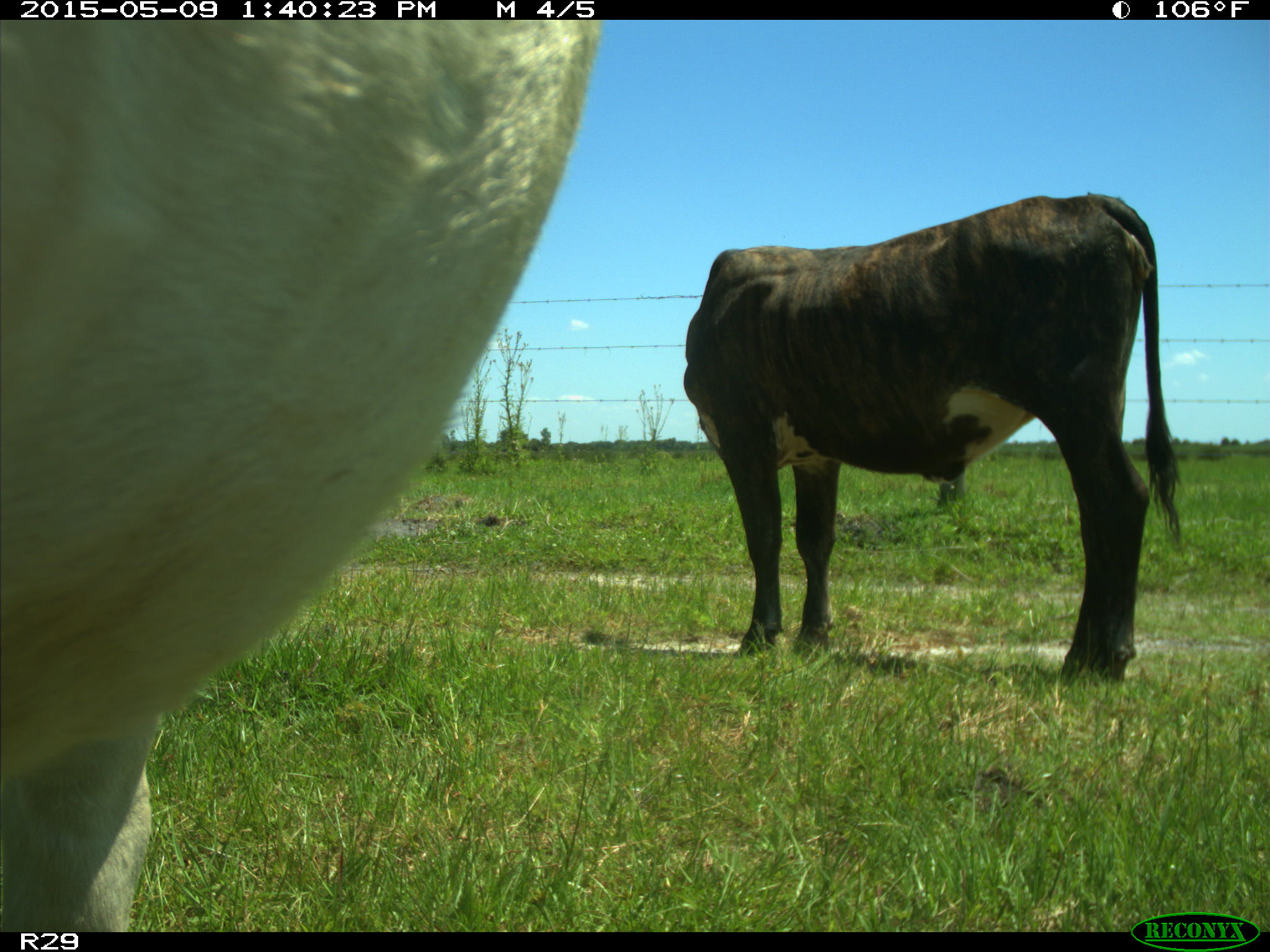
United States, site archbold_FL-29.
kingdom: Animalia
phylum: Chordata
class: Mammalia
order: Artiodactyla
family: Bovidae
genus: Bos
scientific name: Bos taurus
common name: domestic cow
Bos taurus (domestic cow).